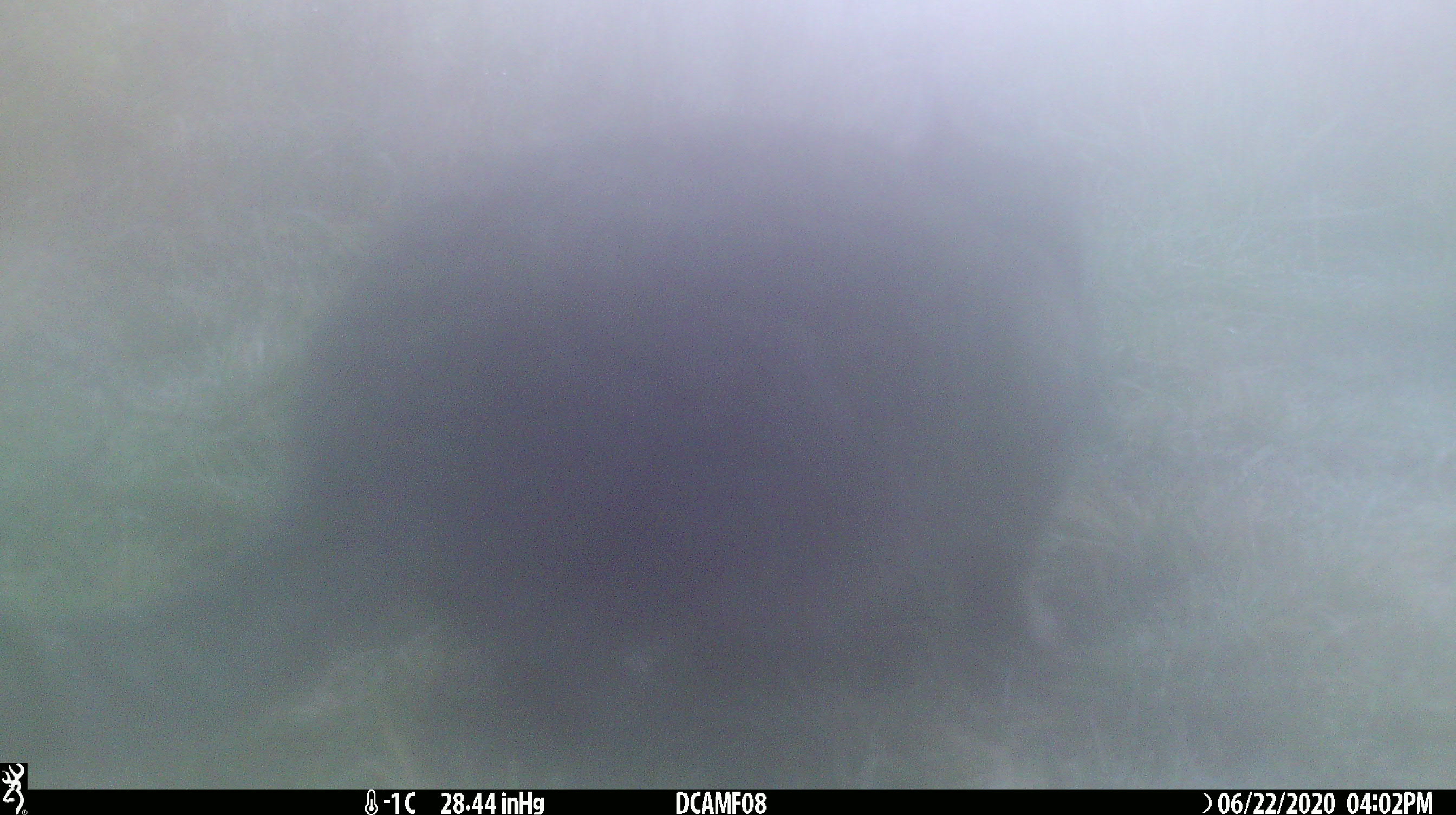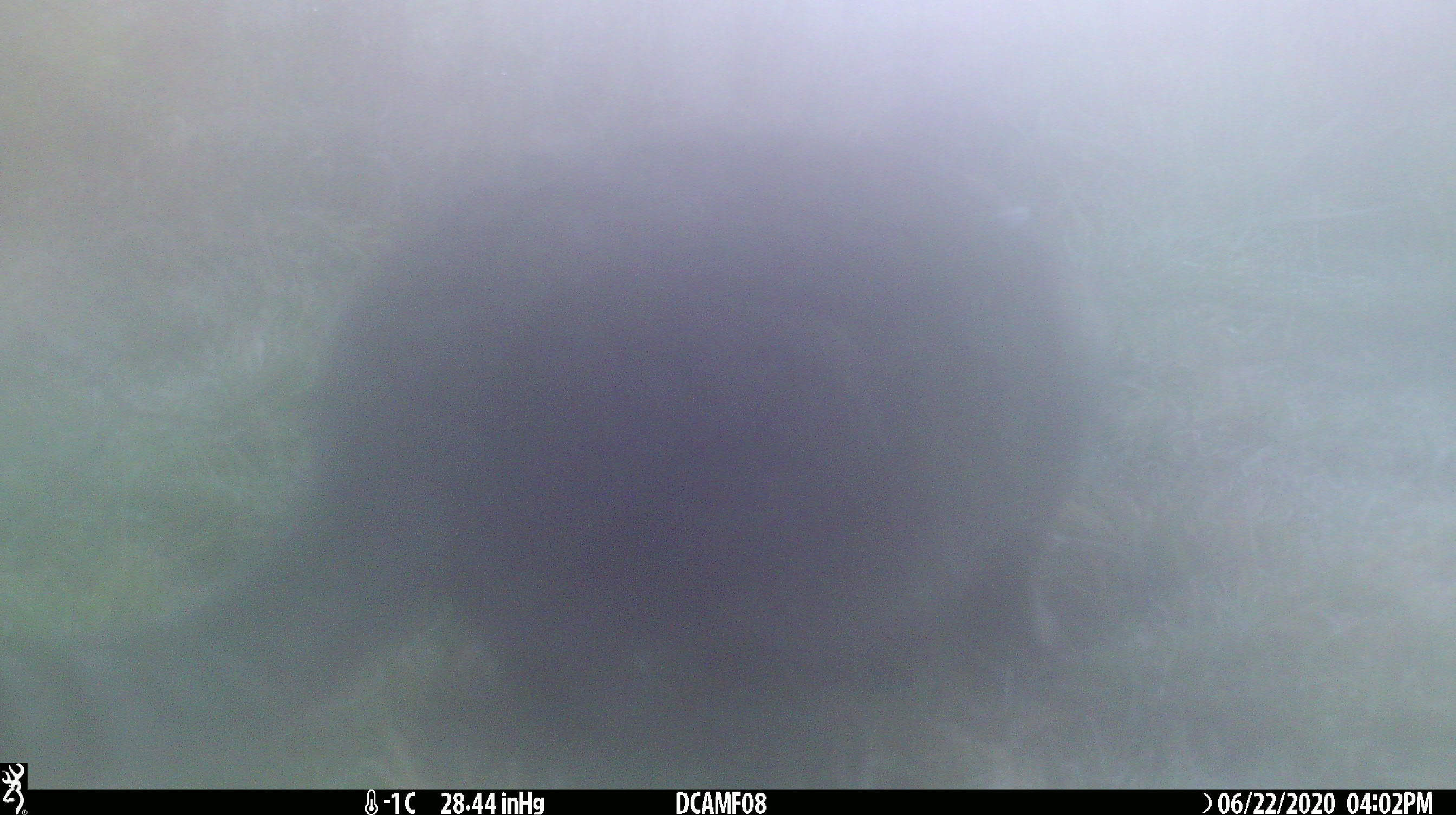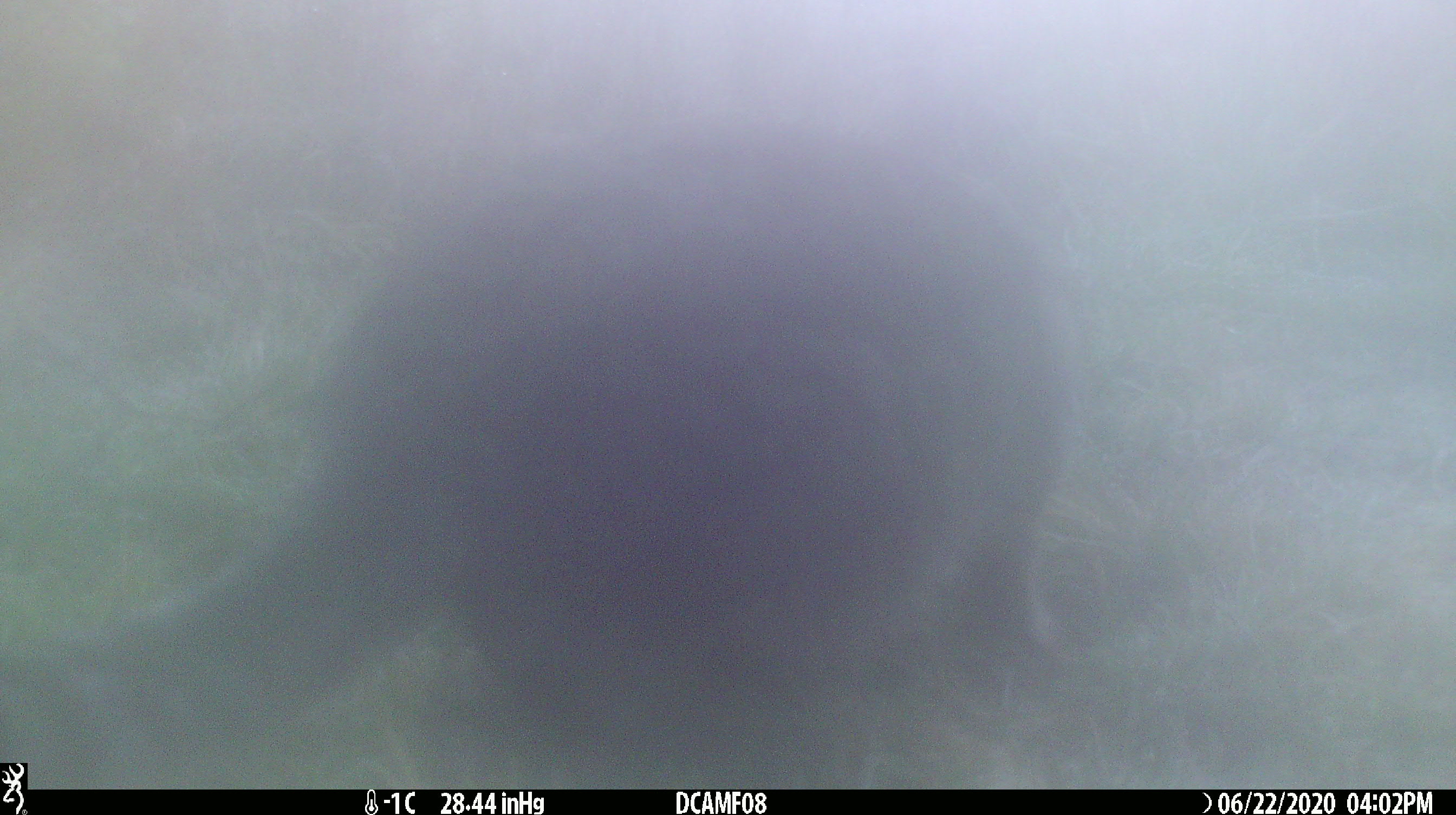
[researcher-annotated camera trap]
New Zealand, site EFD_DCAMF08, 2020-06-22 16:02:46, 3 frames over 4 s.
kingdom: Animalia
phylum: Chordata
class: Mammalia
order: Carnivora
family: Felidae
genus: Felis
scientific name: Felis catus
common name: domestic cat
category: cat